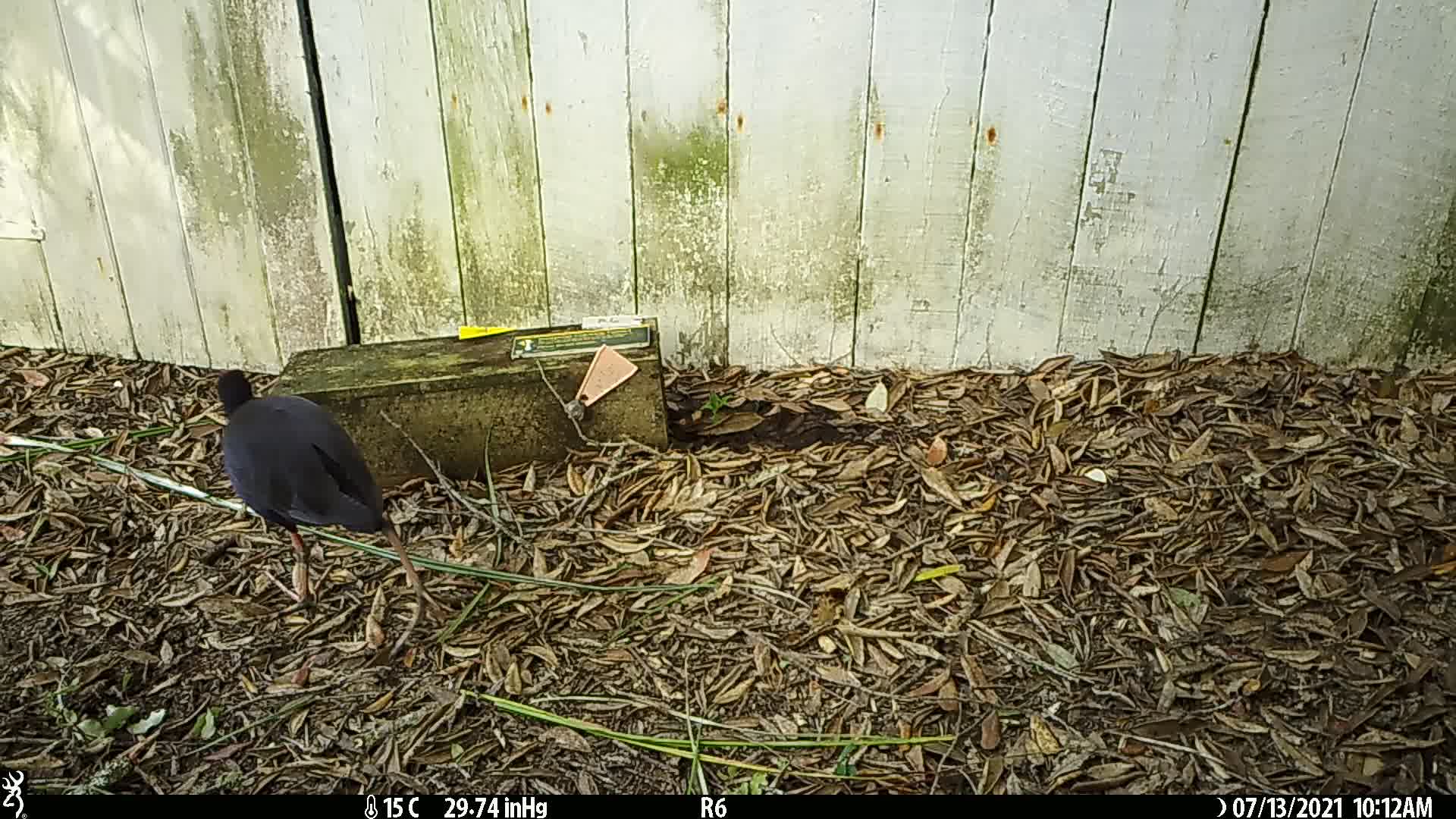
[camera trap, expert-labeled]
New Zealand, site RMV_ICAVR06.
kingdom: Animalia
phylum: Chordata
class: Aves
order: Gruiformes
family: Rallidae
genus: Porphyrio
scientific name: Porphyrio melanotus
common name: australasian swamphen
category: pukeko